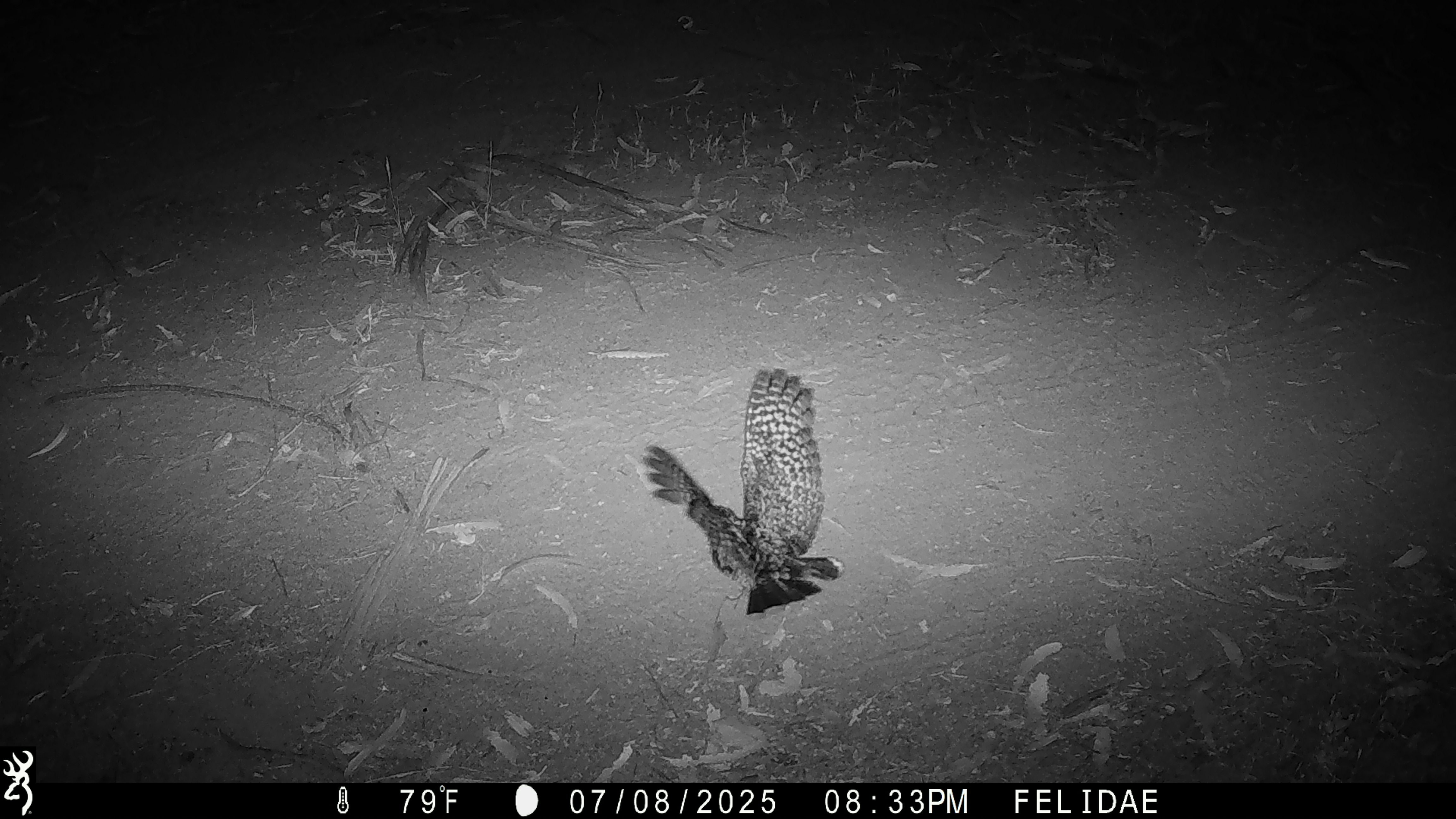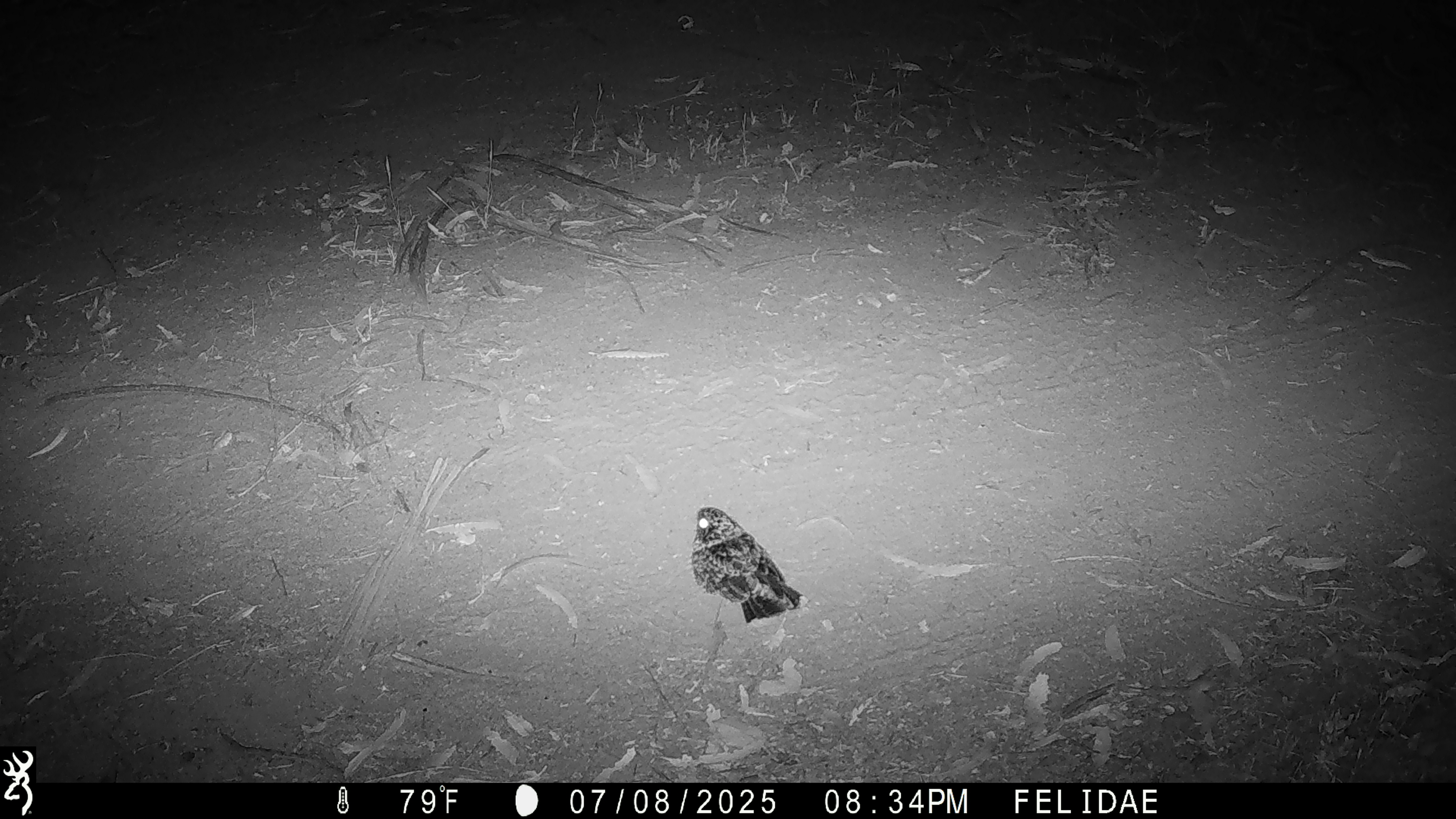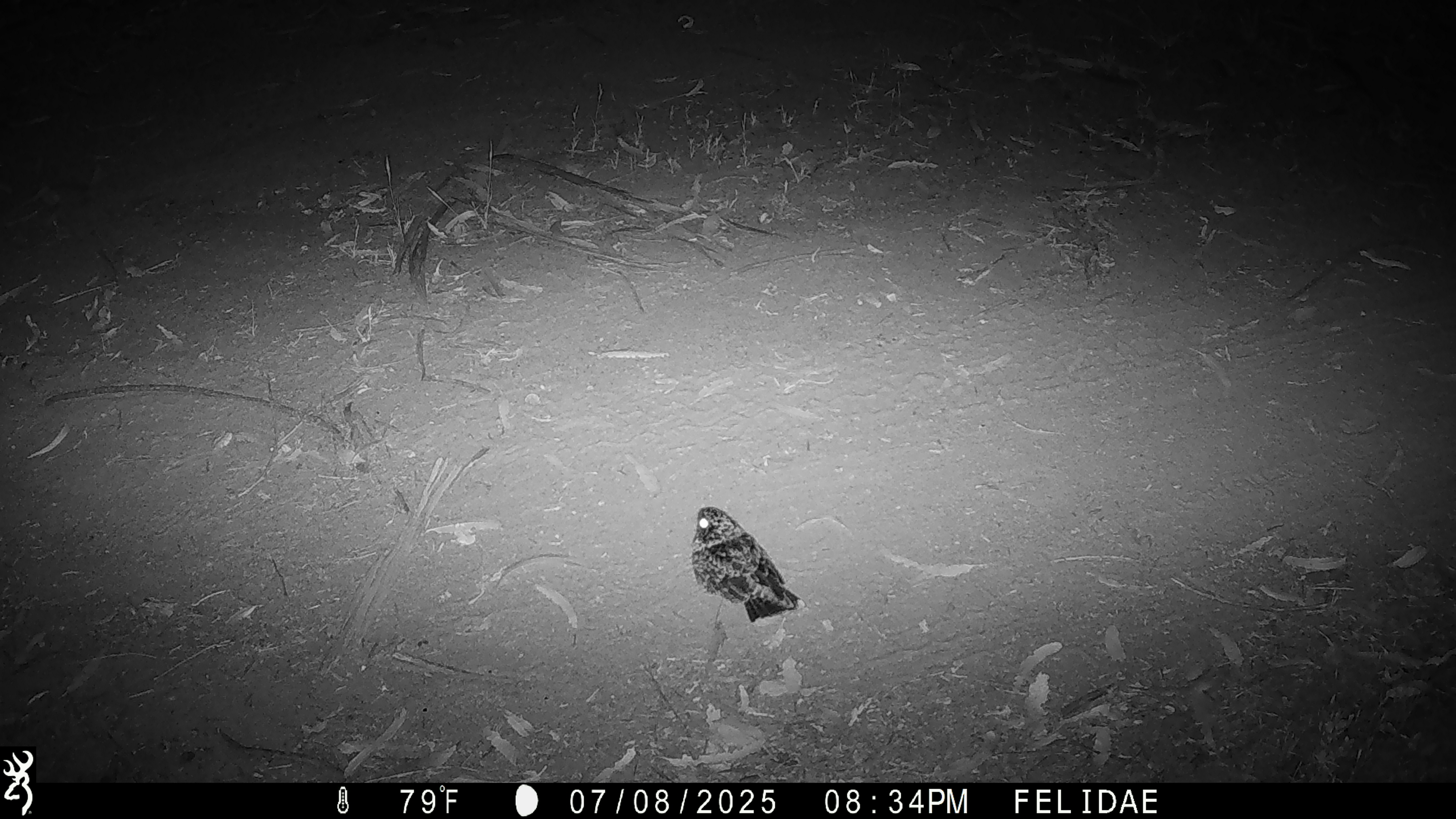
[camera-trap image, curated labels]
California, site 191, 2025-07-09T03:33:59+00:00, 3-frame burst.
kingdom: Animalia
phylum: Chordata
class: Aves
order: Strigiformes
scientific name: Strigiformes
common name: owl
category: unknown owl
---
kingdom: Animalia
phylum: Chordata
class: Aves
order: Caprimulgiformes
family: Caprimulgidae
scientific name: Caprimulgidae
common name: nightjar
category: unknown nightjar